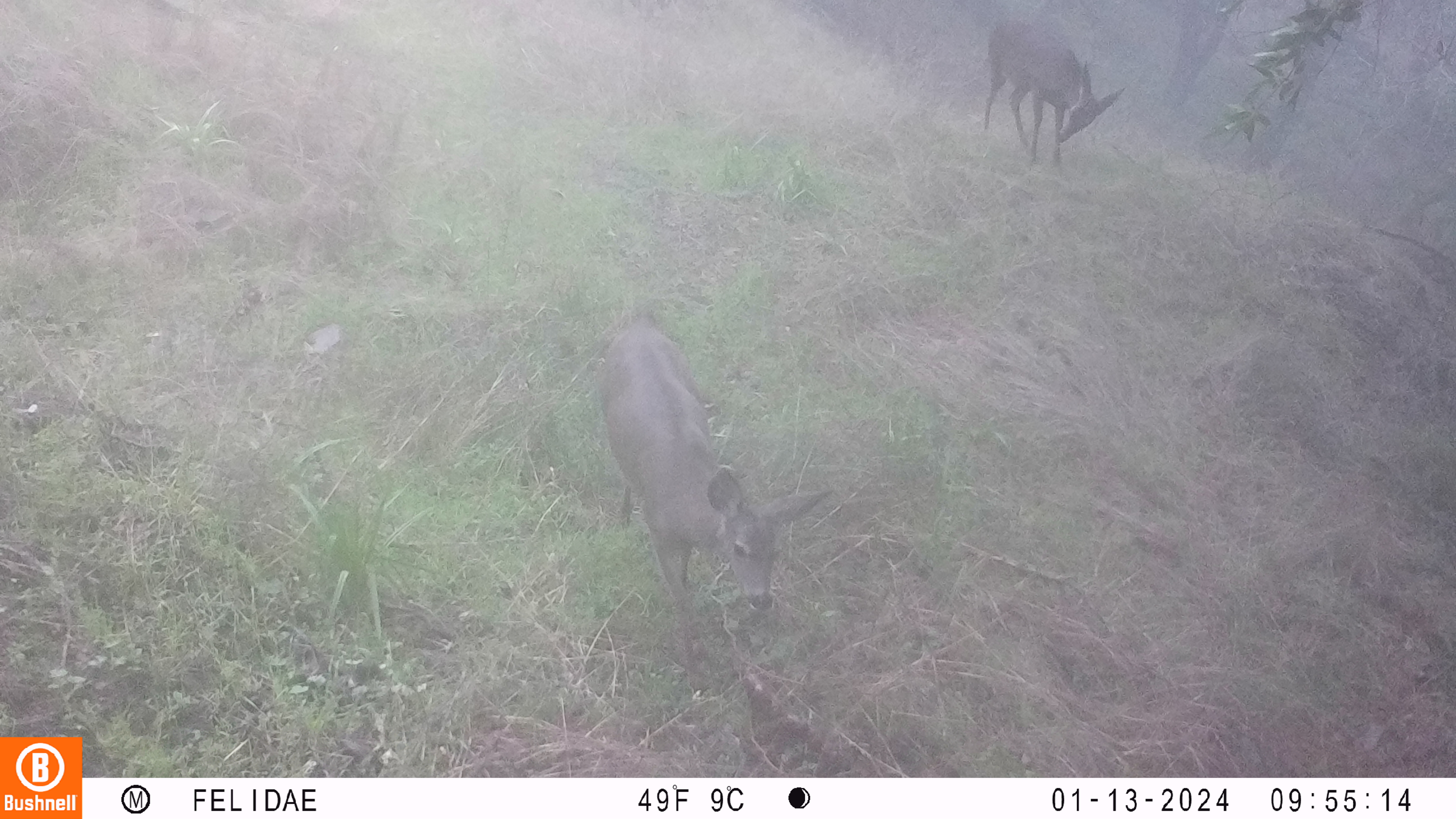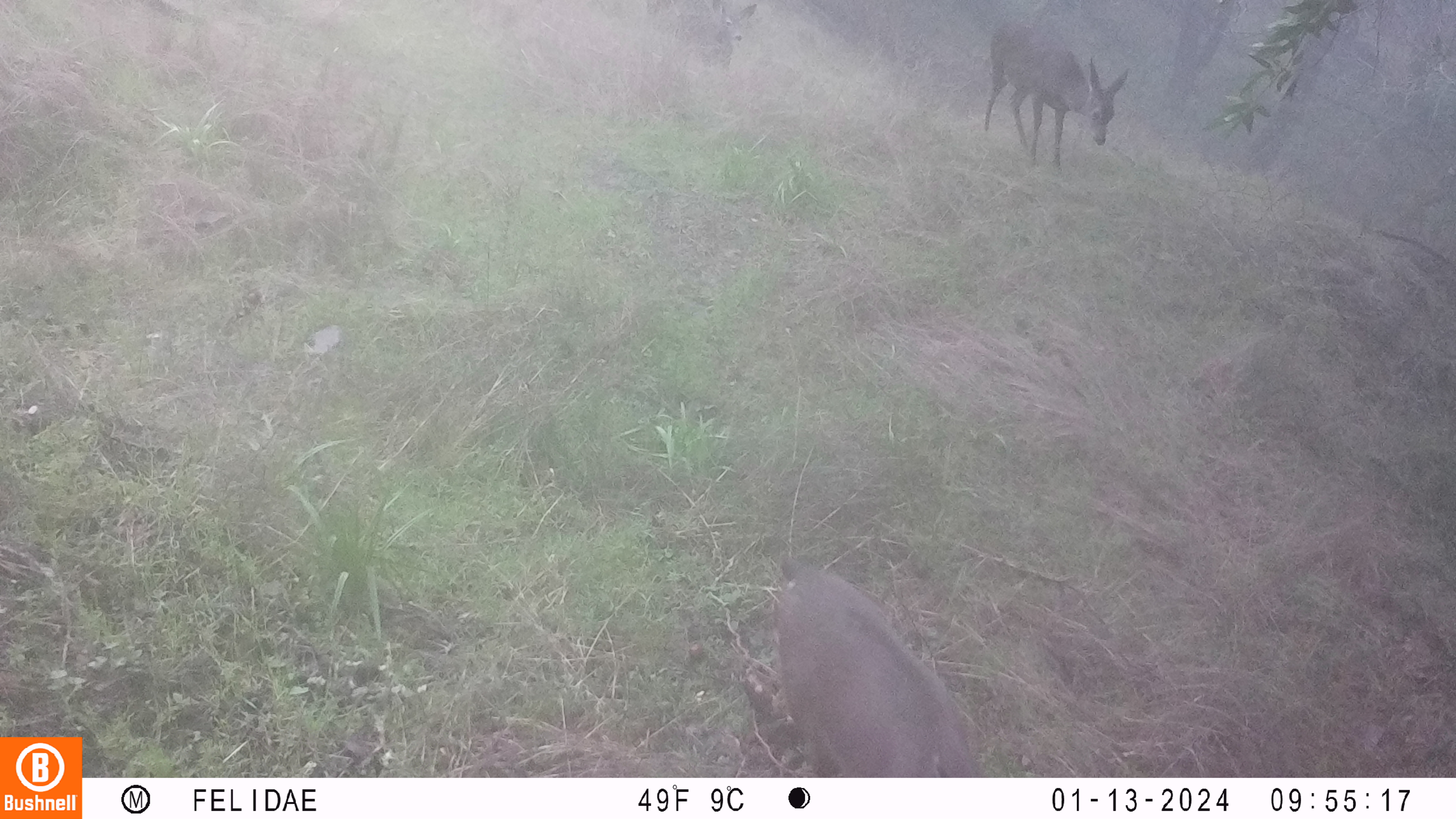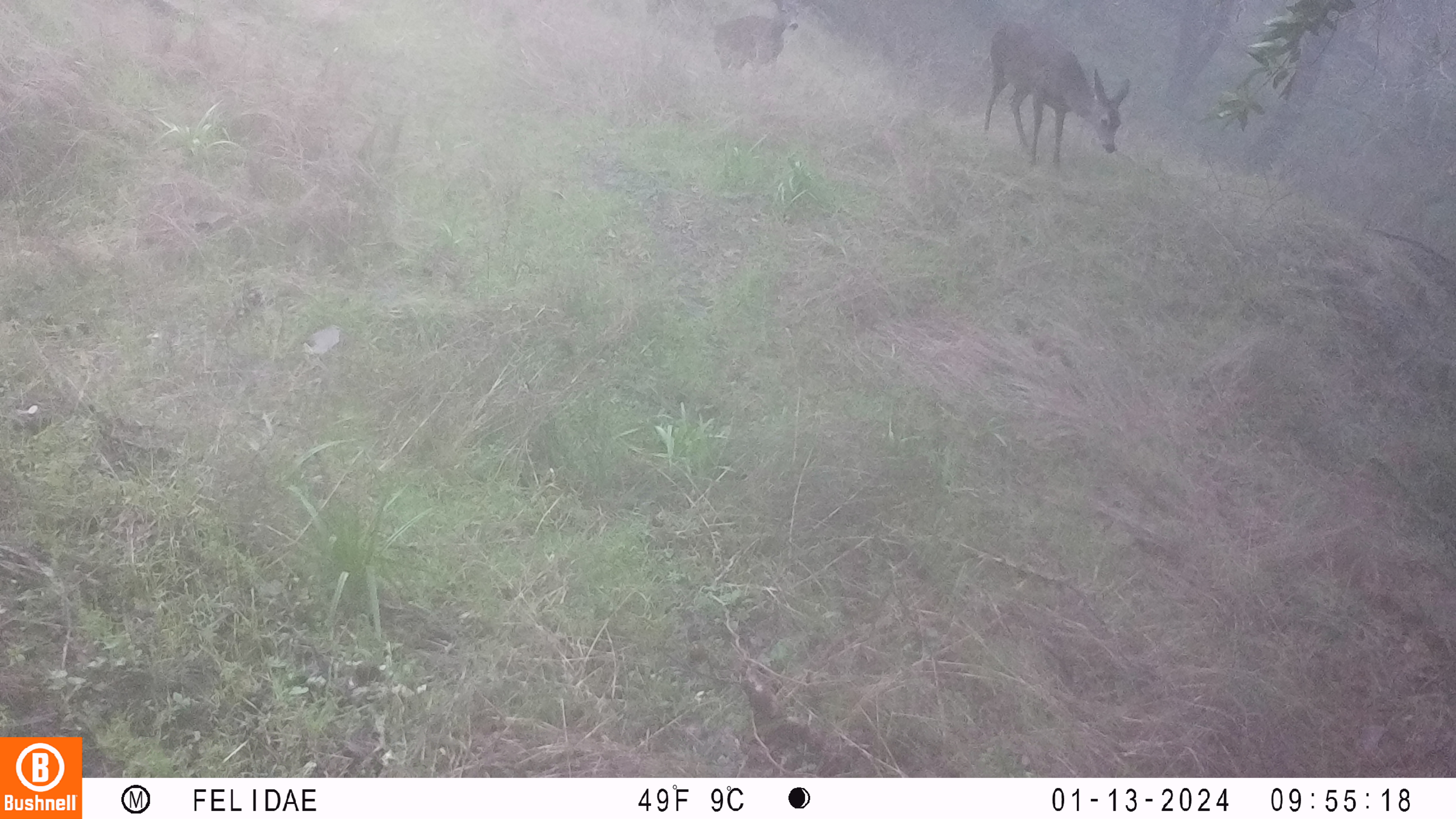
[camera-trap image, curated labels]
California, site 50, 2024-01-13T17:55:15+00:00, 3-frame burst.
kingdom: Animalia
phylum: Chordata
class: Mammalia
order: Artiodactyla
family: Cervidae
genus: Odocoileus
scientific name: Odocoileus hemionus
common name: mule deer